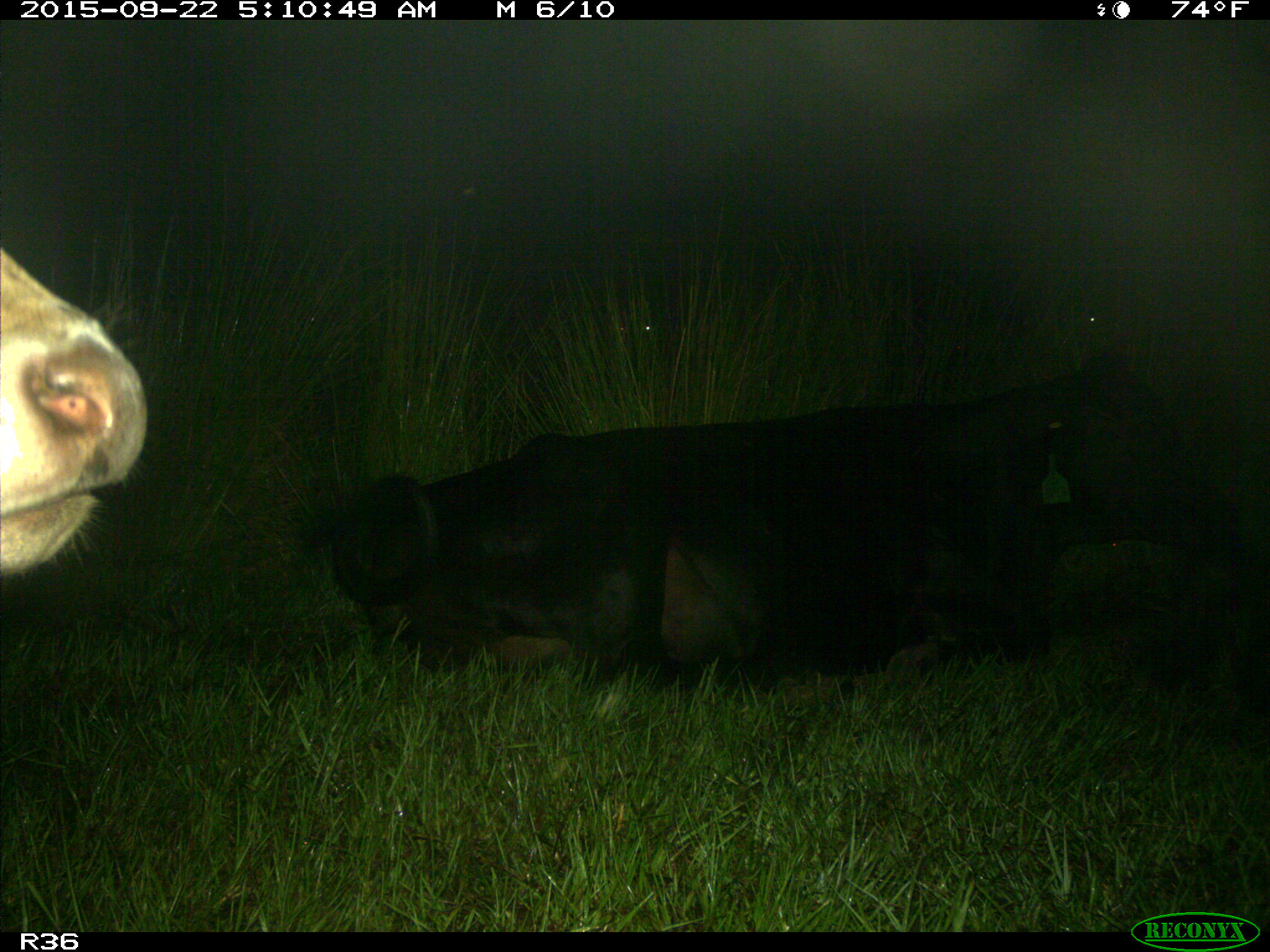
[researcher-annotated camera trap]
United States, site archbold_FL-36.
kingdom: Animalia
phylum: Chordata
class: Mammalia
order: Artiodactyla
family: Bovidae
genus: Bos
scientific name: Bos taurus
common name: domestic cow